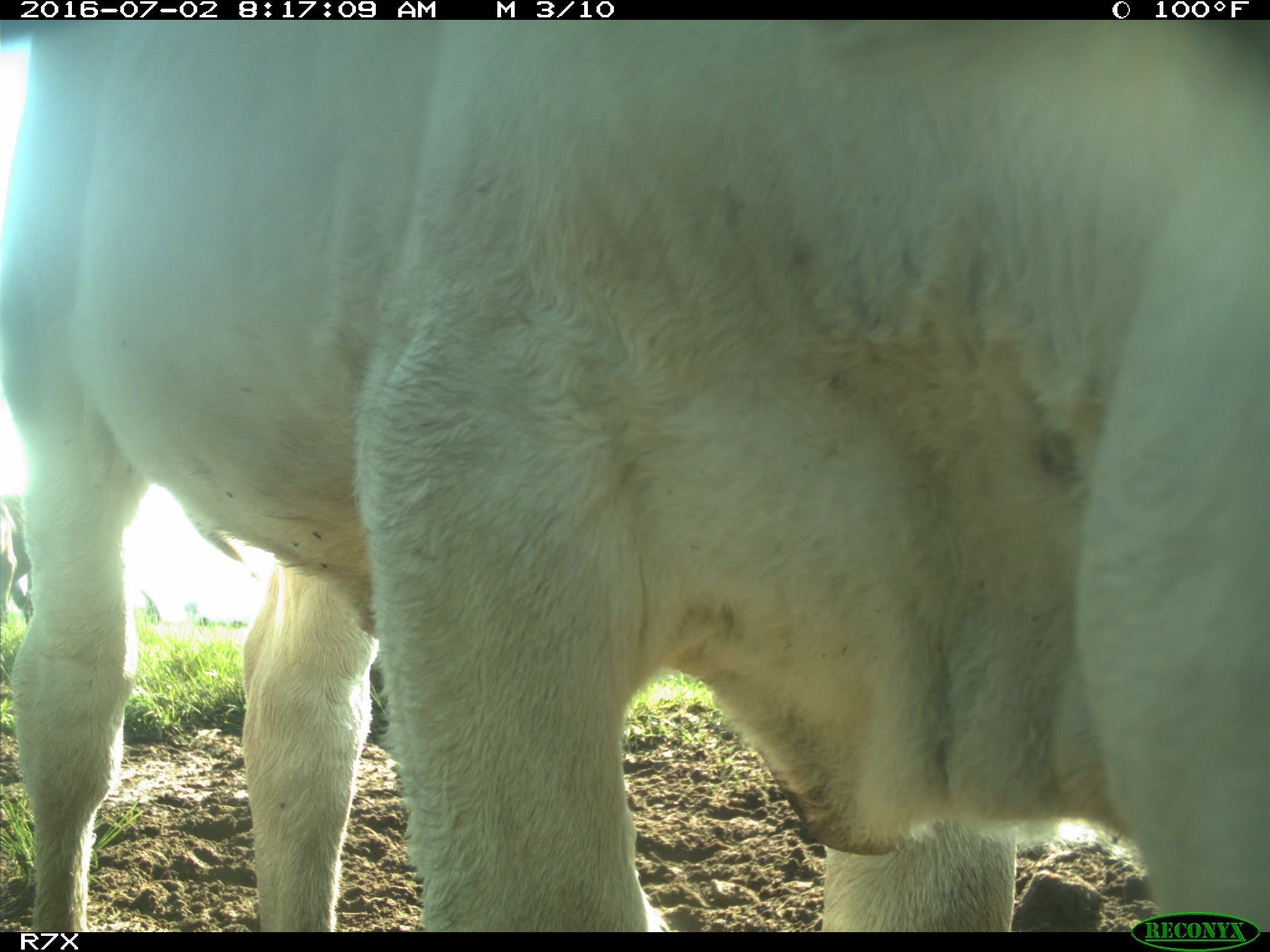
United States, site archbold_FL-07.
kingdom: Animalia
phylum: Chordata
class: Mammalia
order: Artiodactyla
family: Bovidae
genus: Bos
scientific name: Bos taurus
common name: domestic cow